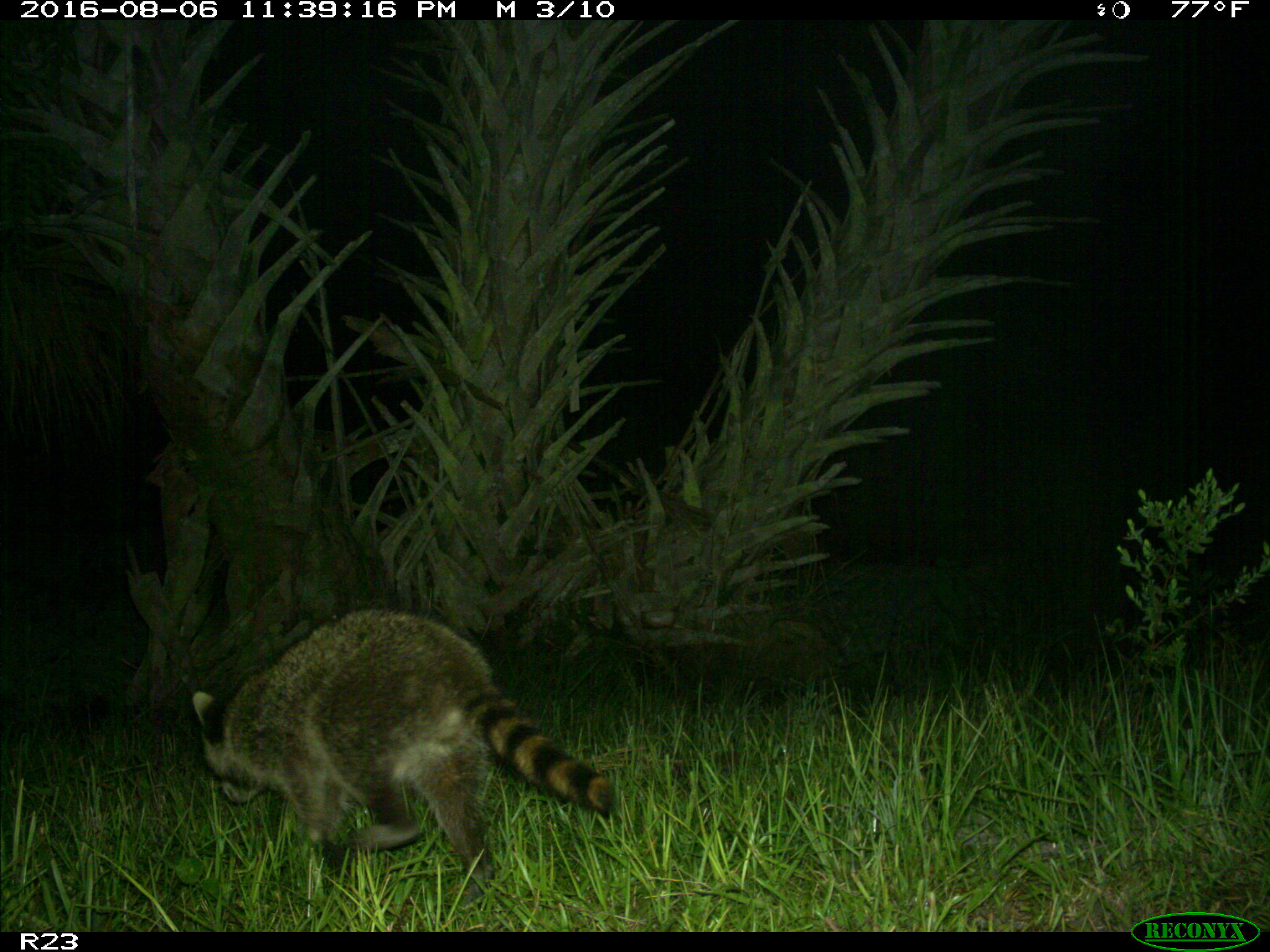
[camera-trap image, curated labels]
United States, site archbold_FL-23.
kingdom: Animalia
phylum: Chordata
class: Mammalia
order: Carnivora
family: Procyonidae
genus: Procyon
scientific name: Procyon lotor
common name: common raccoon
Procyon lotor (common raccoon).